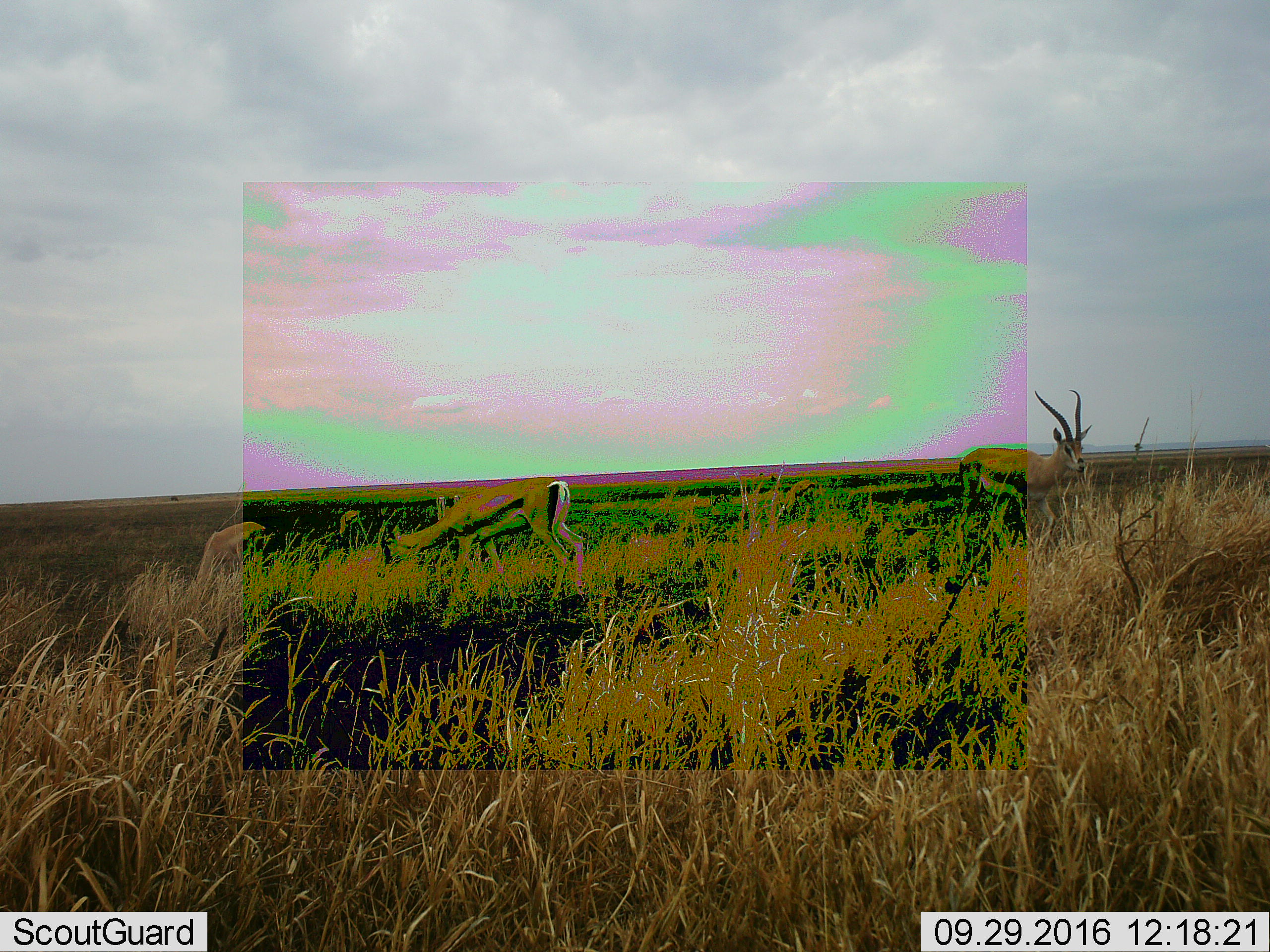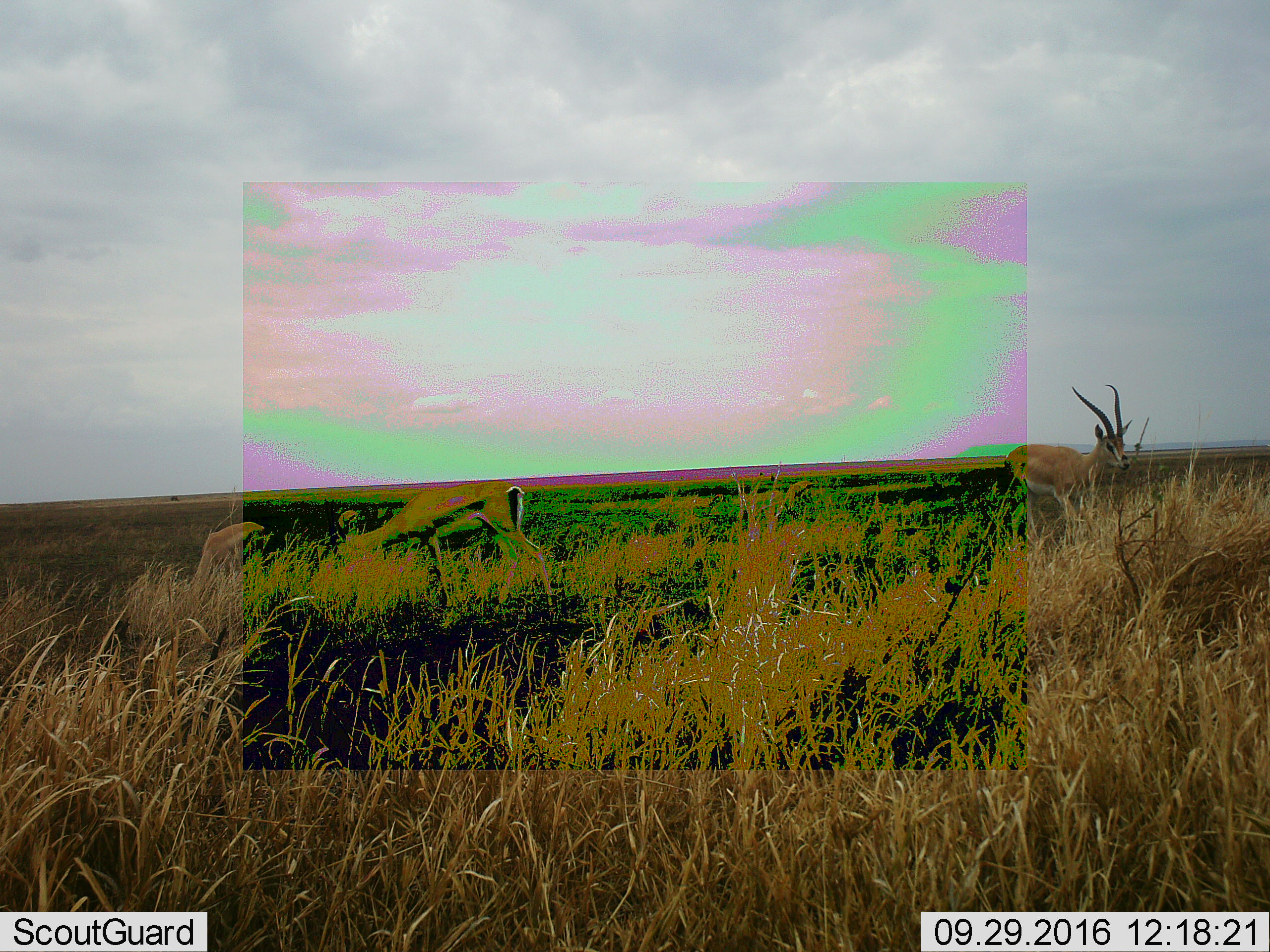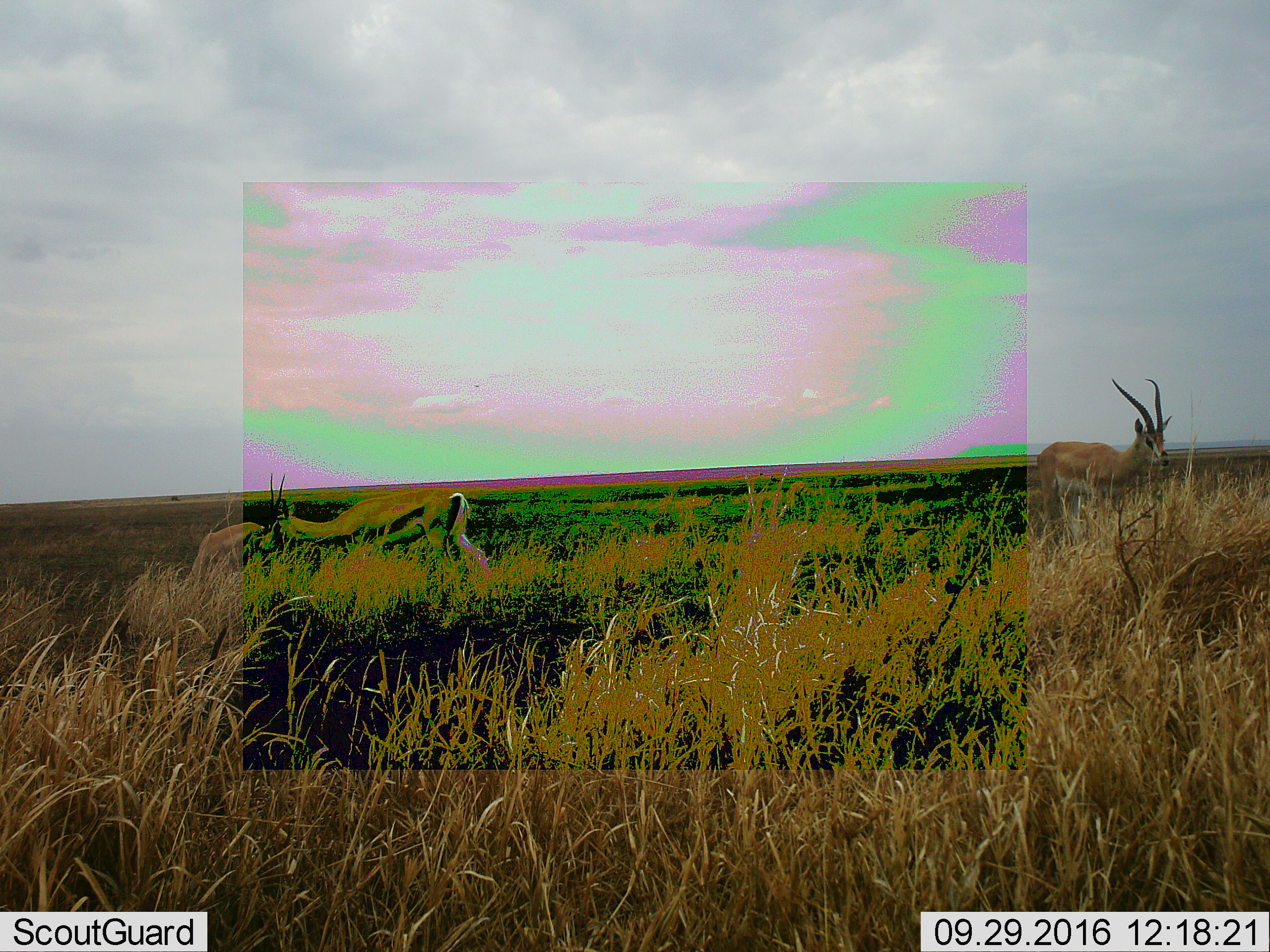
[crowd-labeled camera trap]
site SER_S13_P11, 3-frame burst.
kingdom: Animalia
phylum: Chordata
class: Mammalia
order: Artiodactyla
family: Bovidae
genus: Eudorcas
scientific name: Eudorcas thomsonii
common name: thomson's gazelle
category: gazellethomsons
Gazellethomsons (thomson's gazelle) (Eudorcas thomsonii), count 3. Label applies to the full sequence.